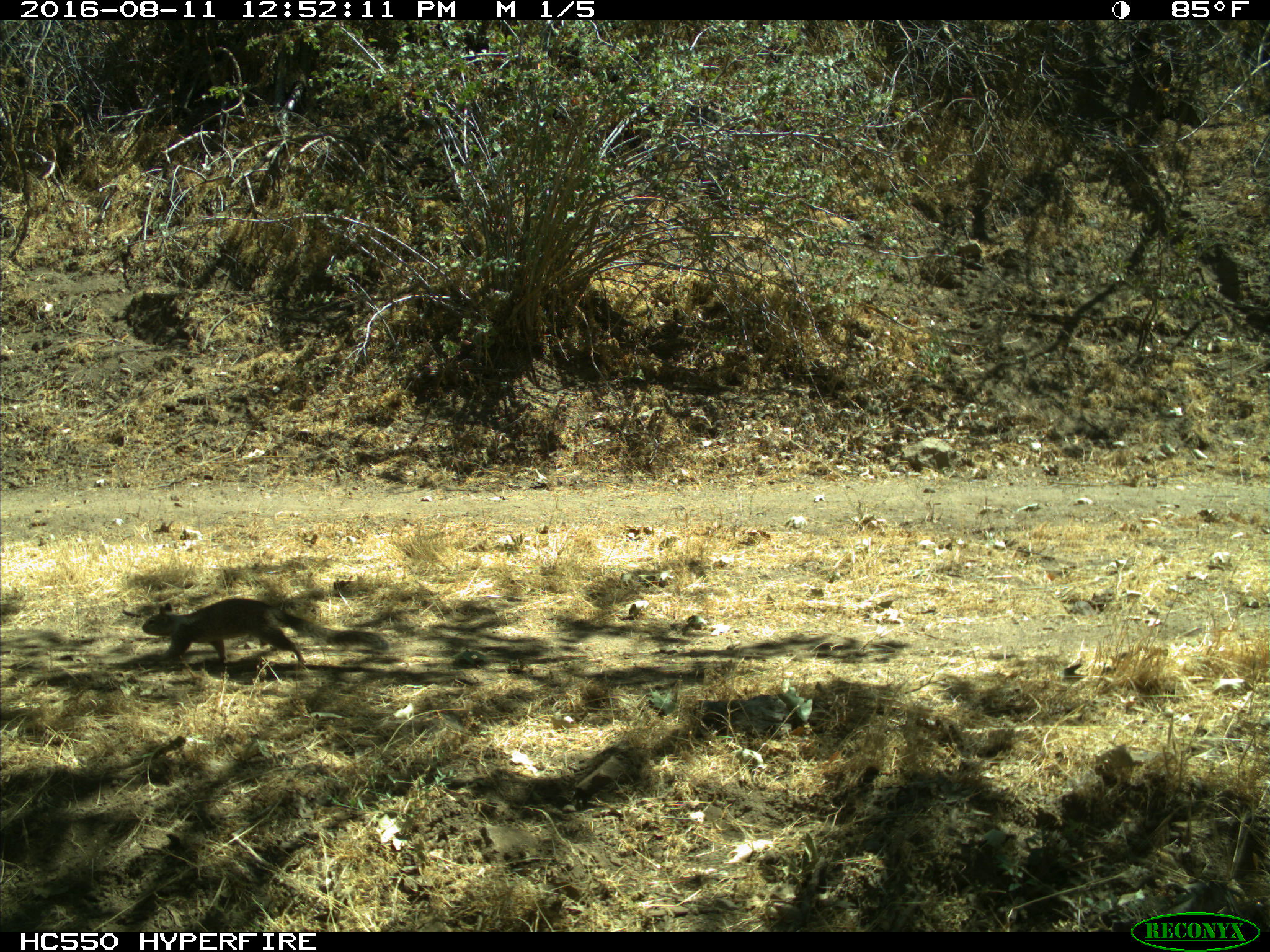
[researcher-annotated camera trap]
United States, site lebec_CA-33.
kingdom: Animalia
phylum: Chordata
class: Mammalia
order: Rodentia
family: Sciuridae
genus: Otospermophilus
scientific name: Otospermophilus beecheyi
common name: california ground squirrel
Otospermophilus beecheyi (california ground squirrel).